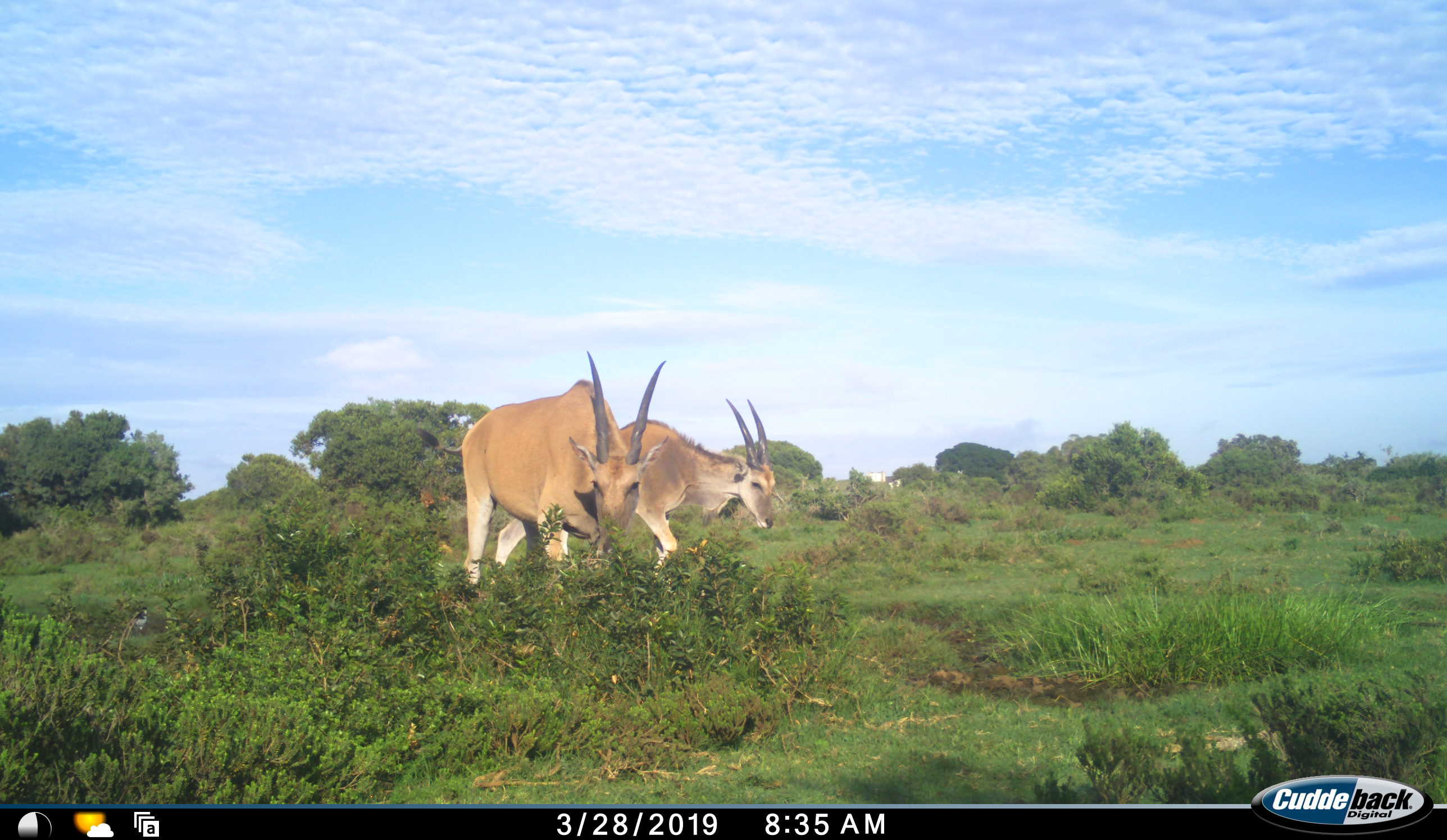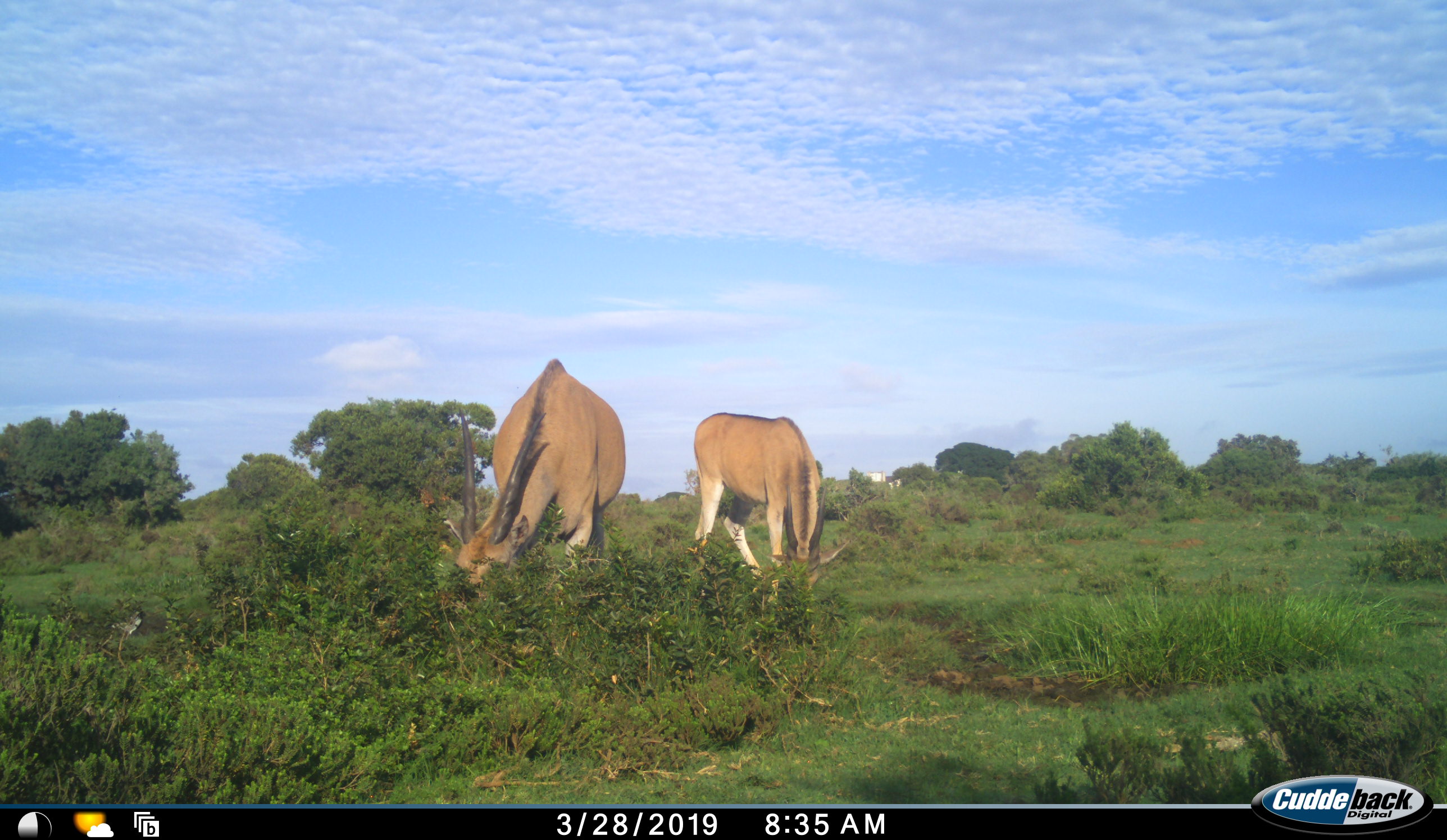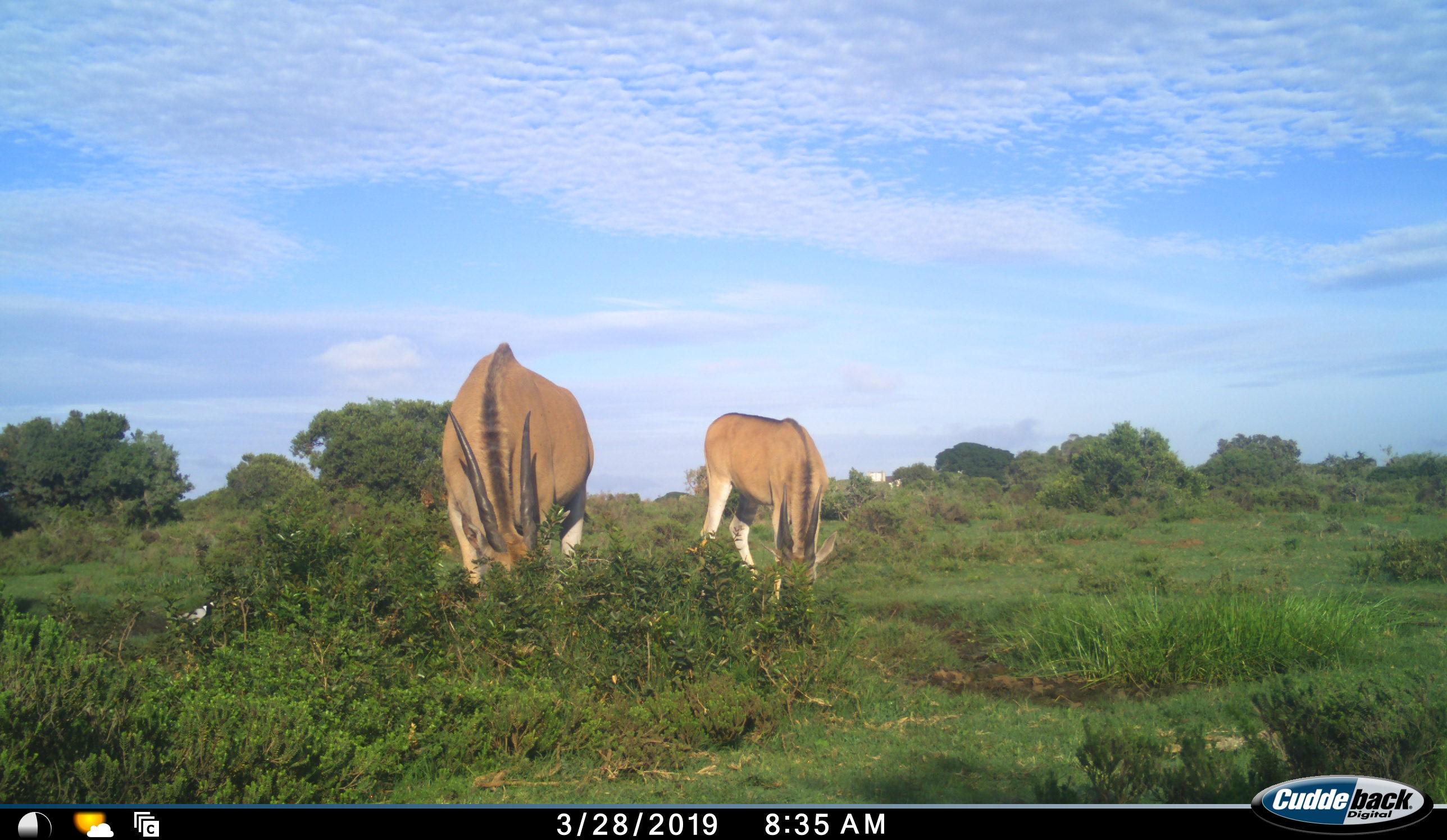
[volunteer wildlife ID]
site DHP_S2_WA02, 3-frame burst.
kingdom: Animalia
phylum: Chordata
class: Mammalia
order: Artiodactyla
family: Bovidae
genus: Tragelaphus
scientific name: Tragelaphus oryx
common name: eland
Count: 2.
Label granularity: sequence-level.